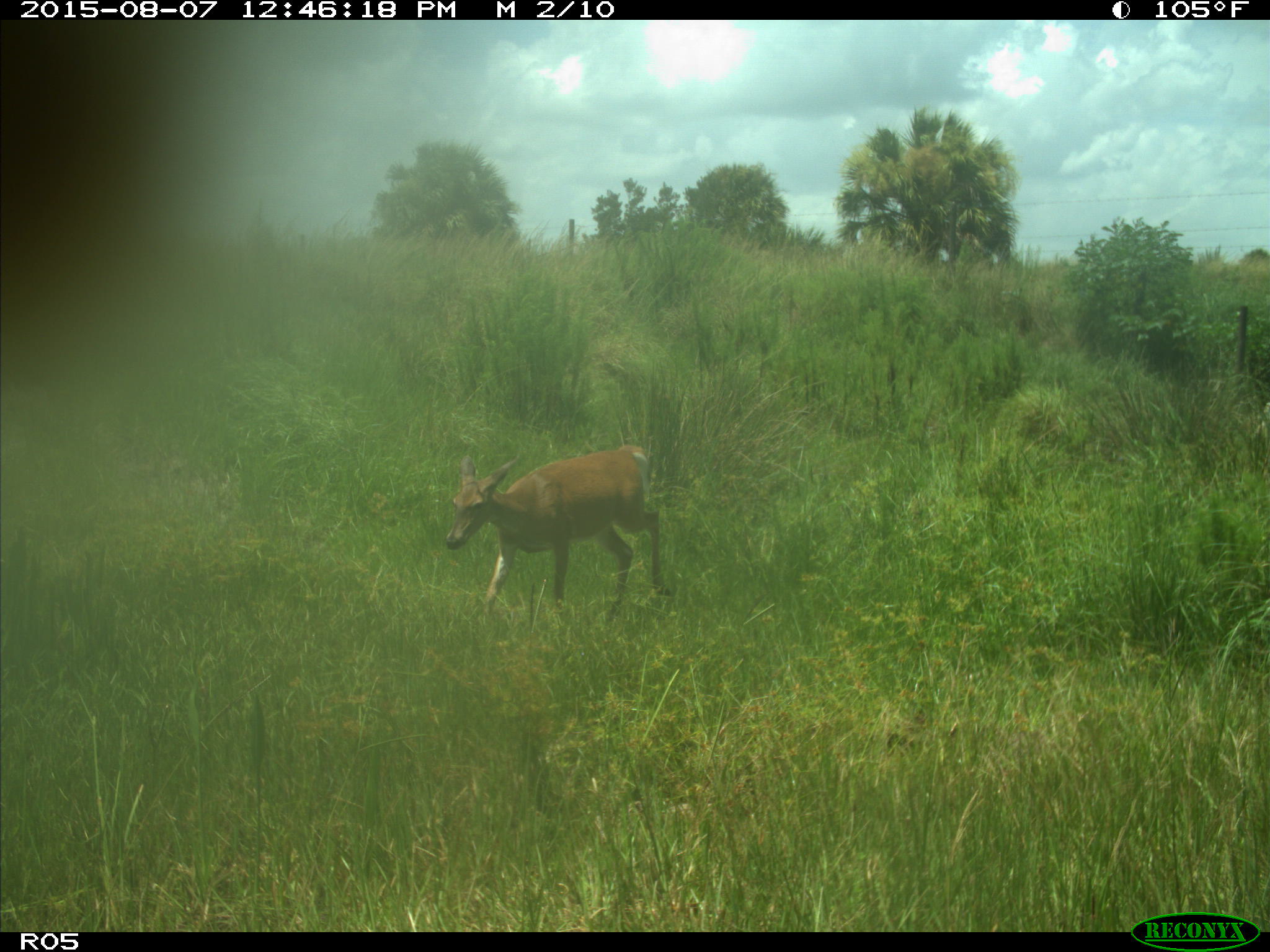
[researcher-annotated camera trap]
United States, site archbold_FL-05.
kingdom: Animalia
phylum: Chordata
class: Mammalia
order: Artiodactyla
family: Cervidae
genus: Odocoileus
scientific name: Odocoileus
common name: deer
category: unidentified deer